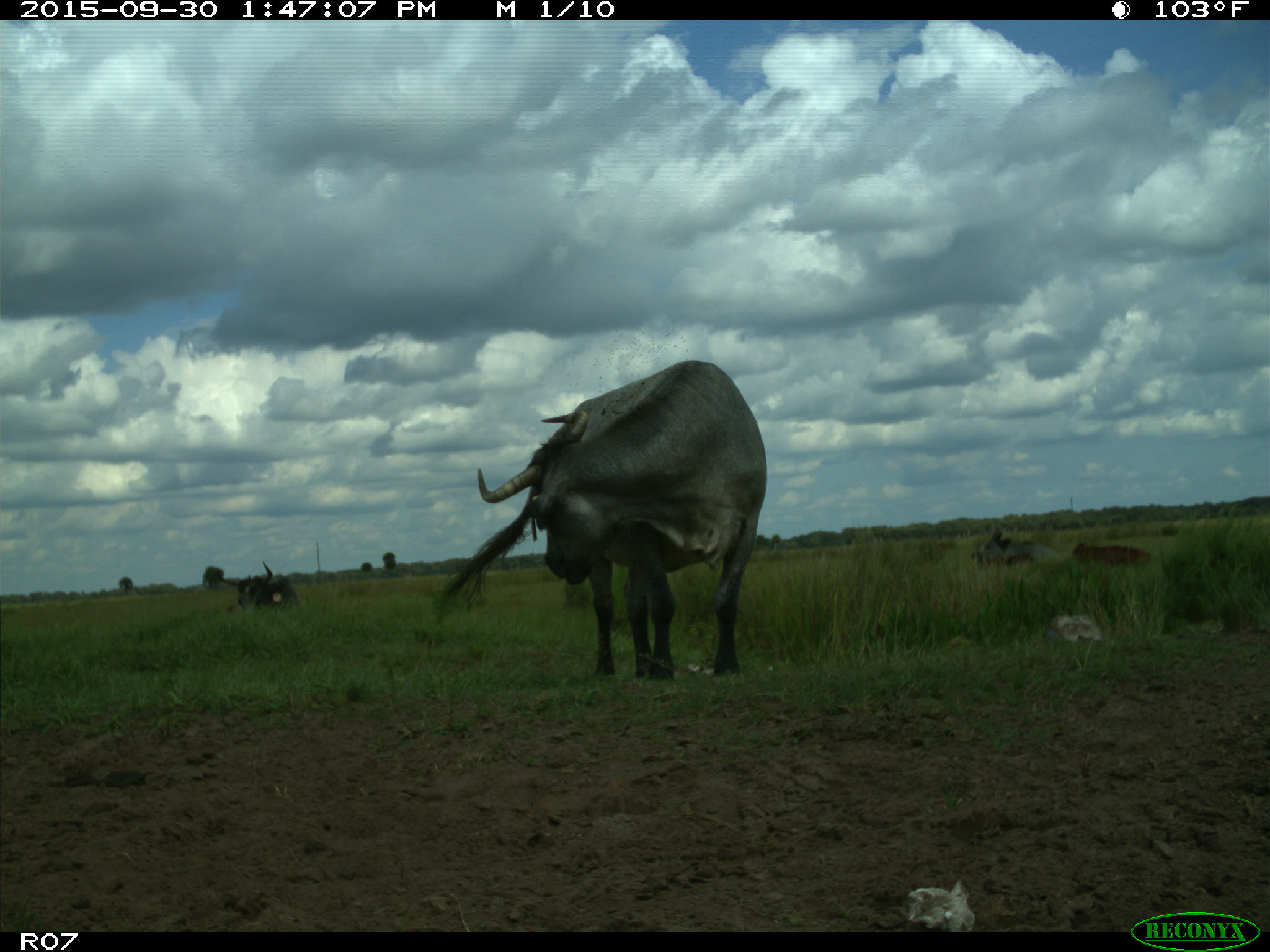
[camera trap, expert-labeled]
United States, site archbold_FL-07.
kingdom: Animalia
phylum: Chordata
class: Mammalia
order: Artiodactyla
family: Bovidae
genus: Bos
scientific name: Bos taurus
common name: domestic cow